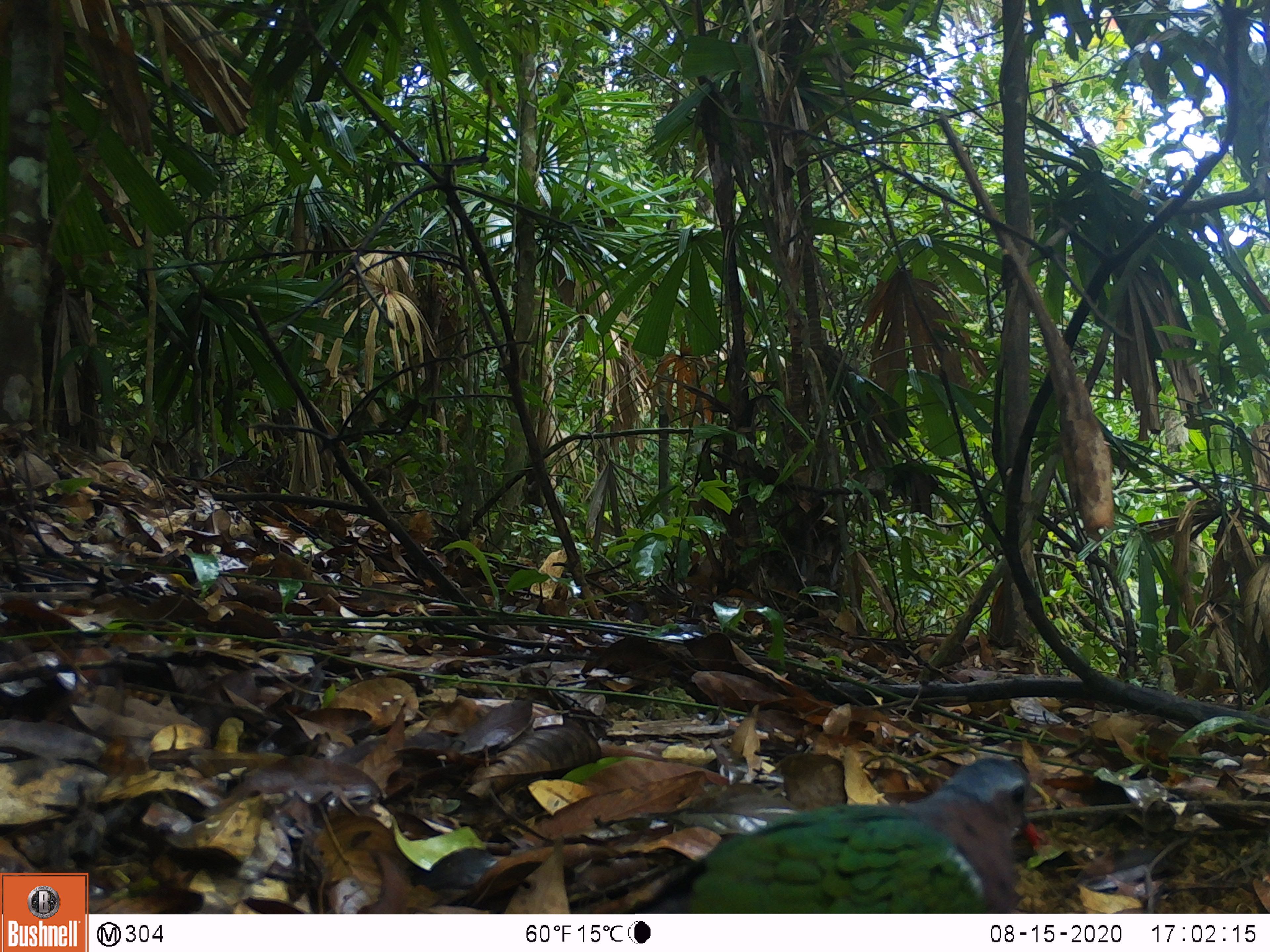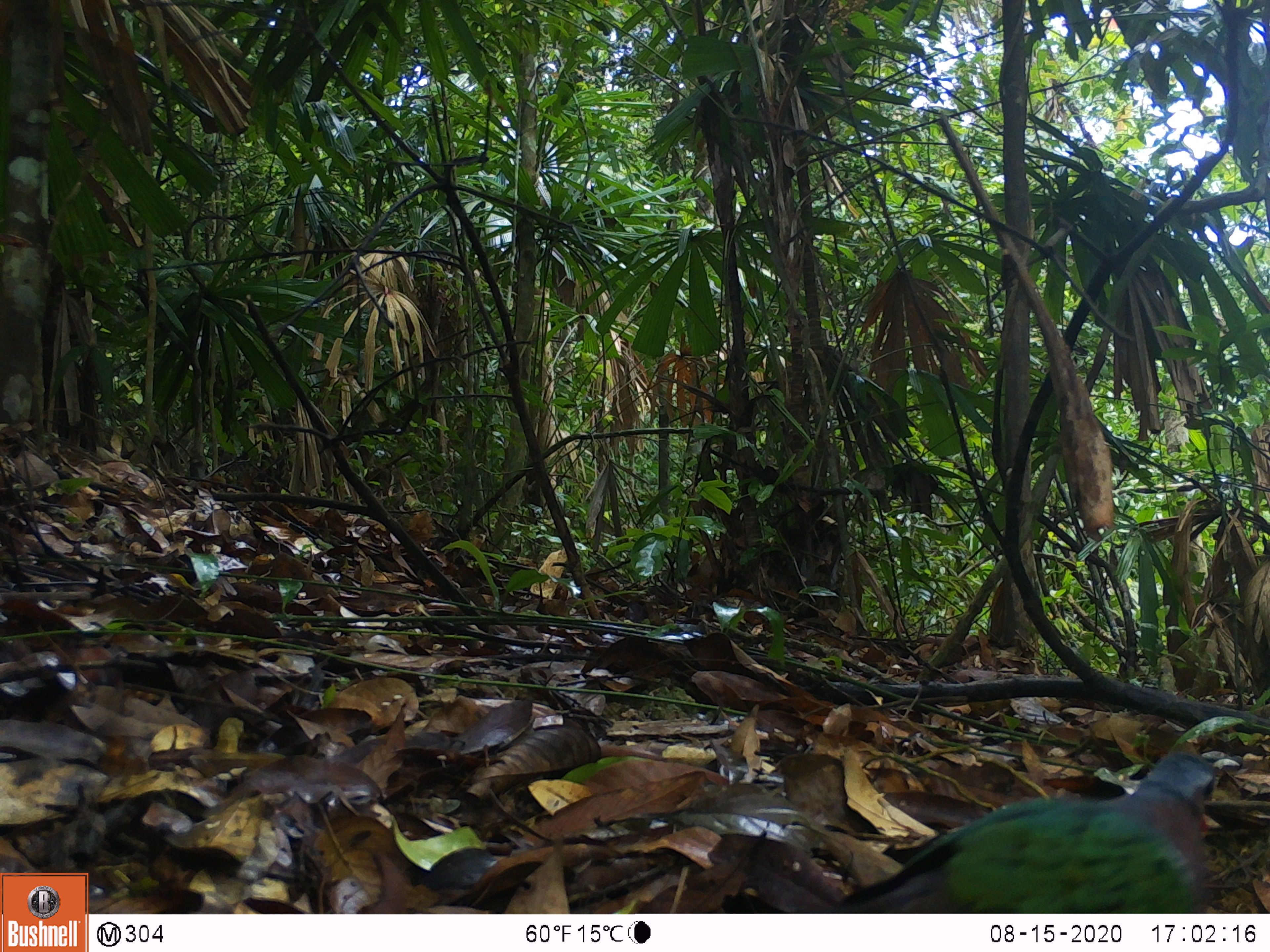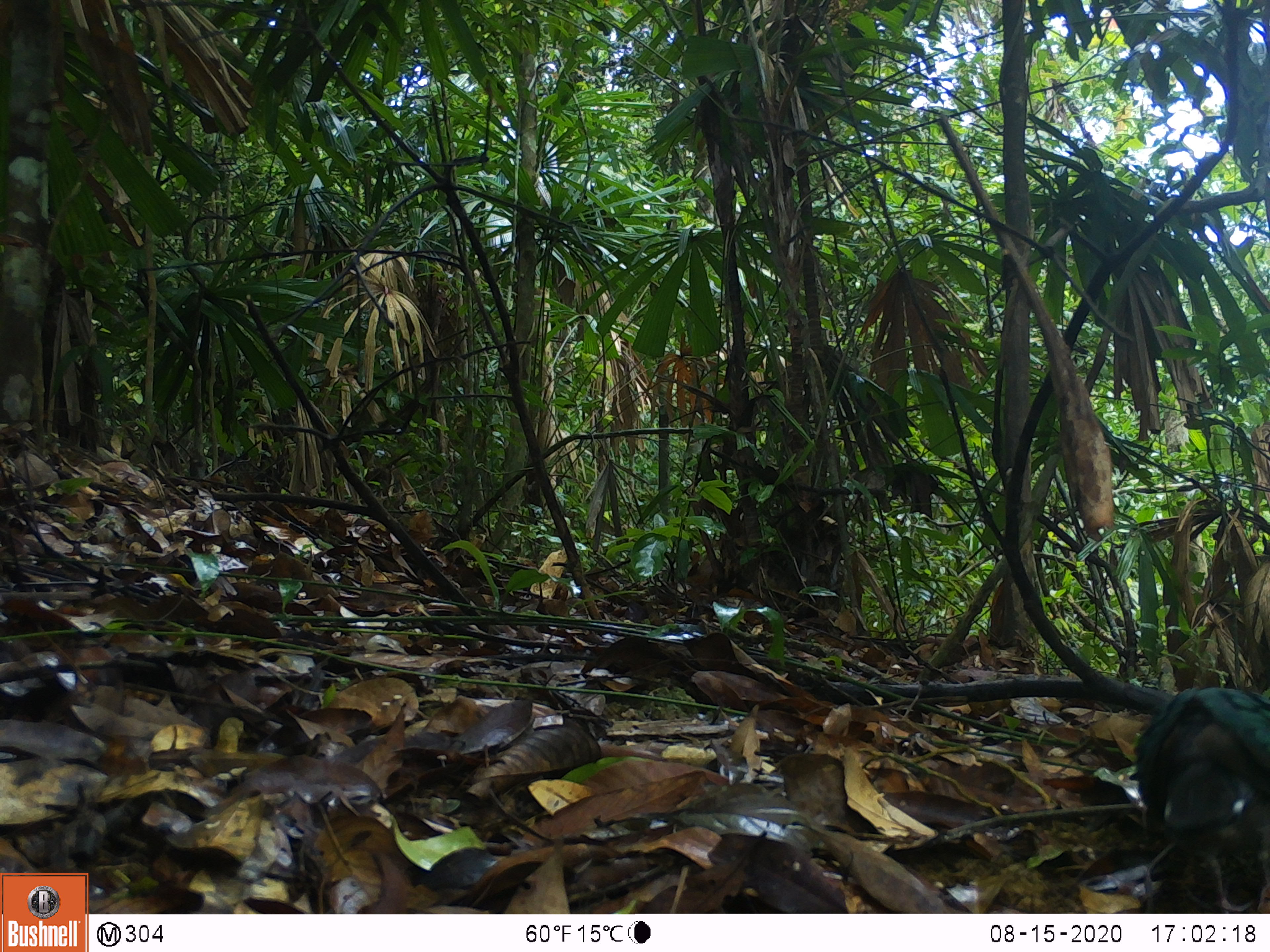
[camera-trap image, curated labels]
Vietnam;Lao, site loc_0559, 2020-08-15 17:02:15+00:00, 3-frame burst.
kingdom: Animalia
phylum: Chordata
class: Aves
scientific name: Aves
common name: bird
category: unidentified bird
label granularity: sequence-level